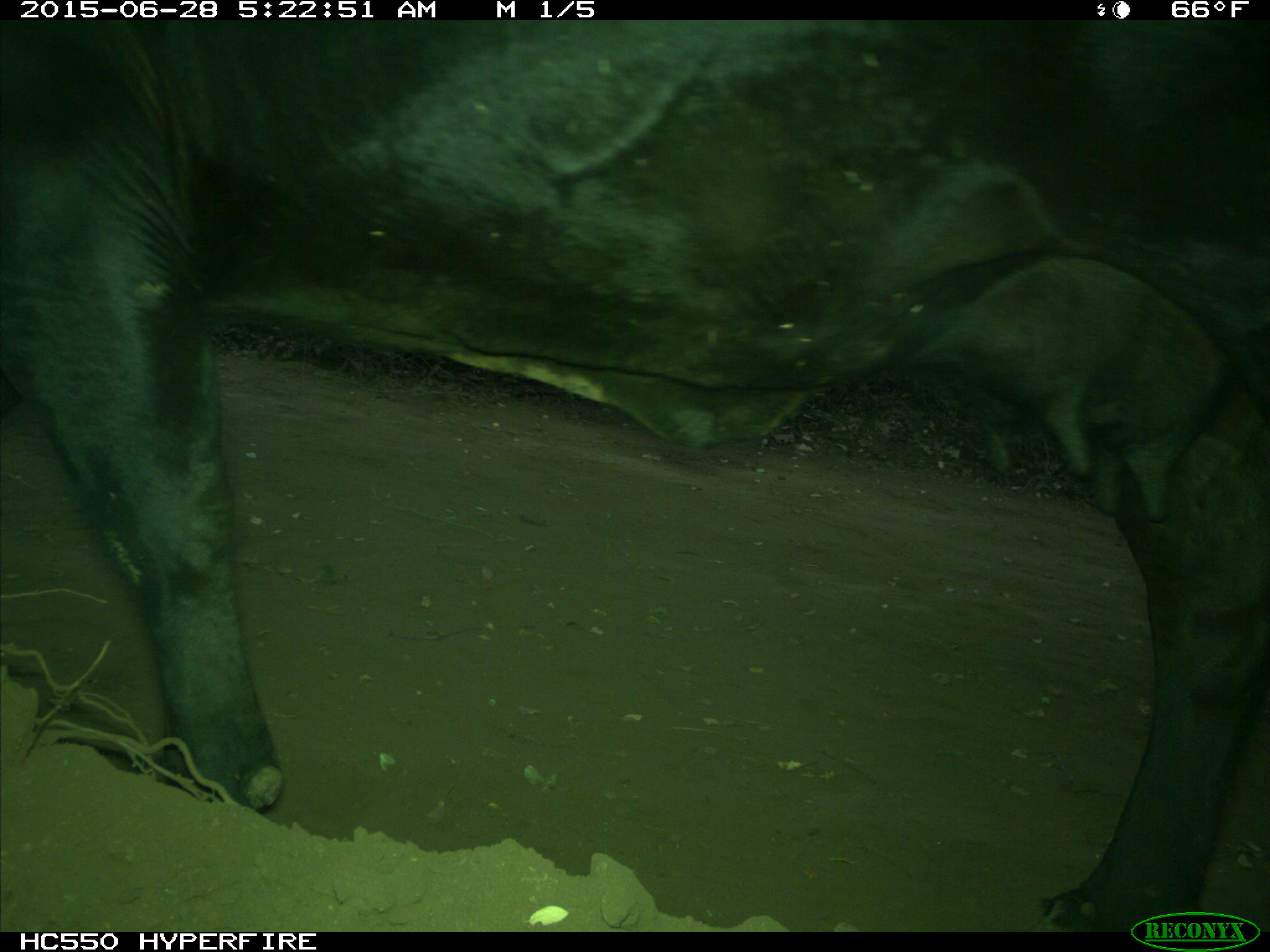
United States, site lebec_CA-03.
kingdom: Animalia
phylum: Chordata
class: Mammalia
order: Artiodactyla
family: Bovidae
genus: Bos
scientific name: Bos taurus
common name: domestic cow